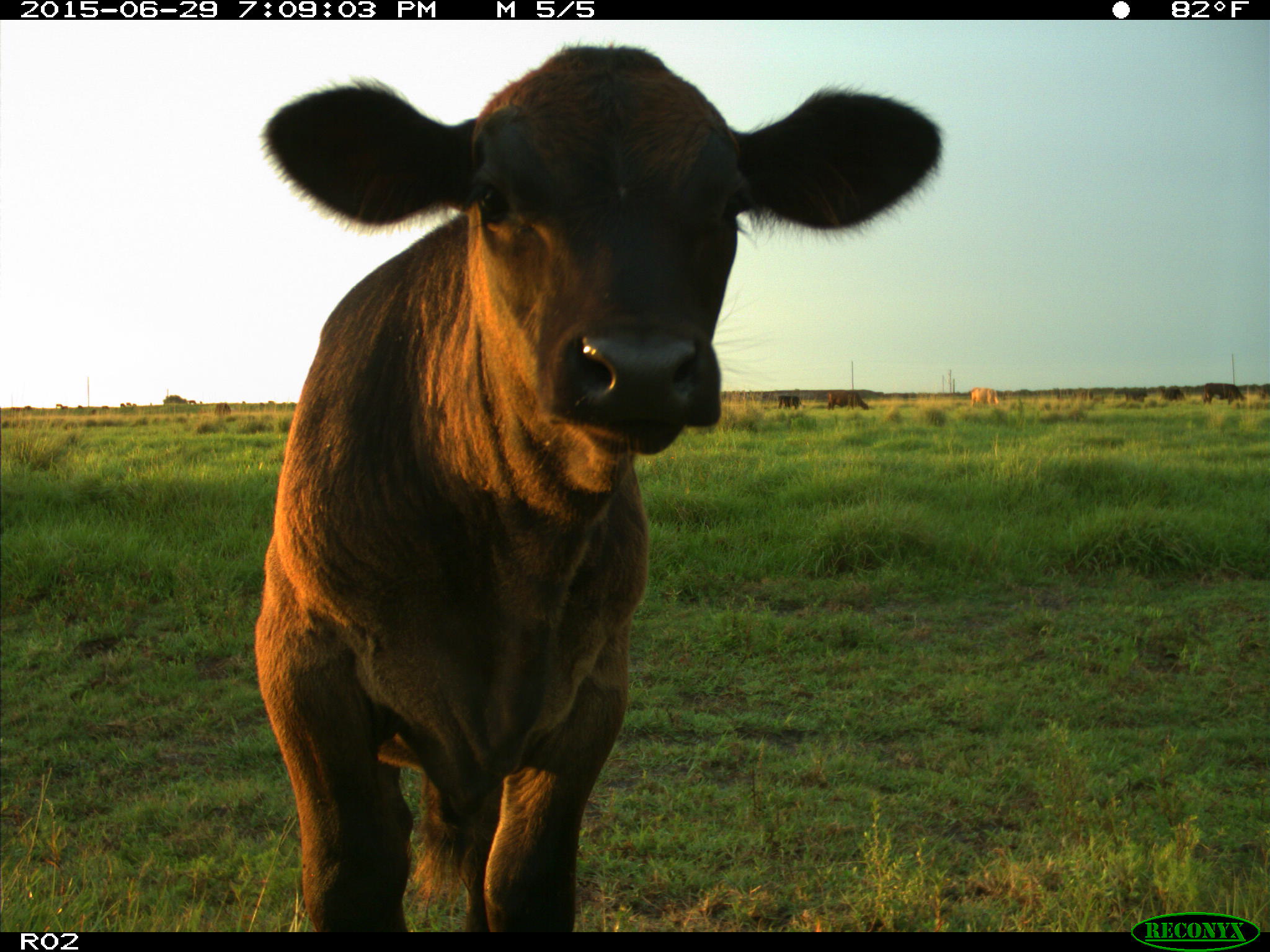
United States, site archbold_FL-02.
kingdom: Animalia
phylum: Chordata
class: Mammalia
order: Artiodactyla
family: Bovidae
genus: Bos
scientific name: Bos taurus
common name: domestic cow